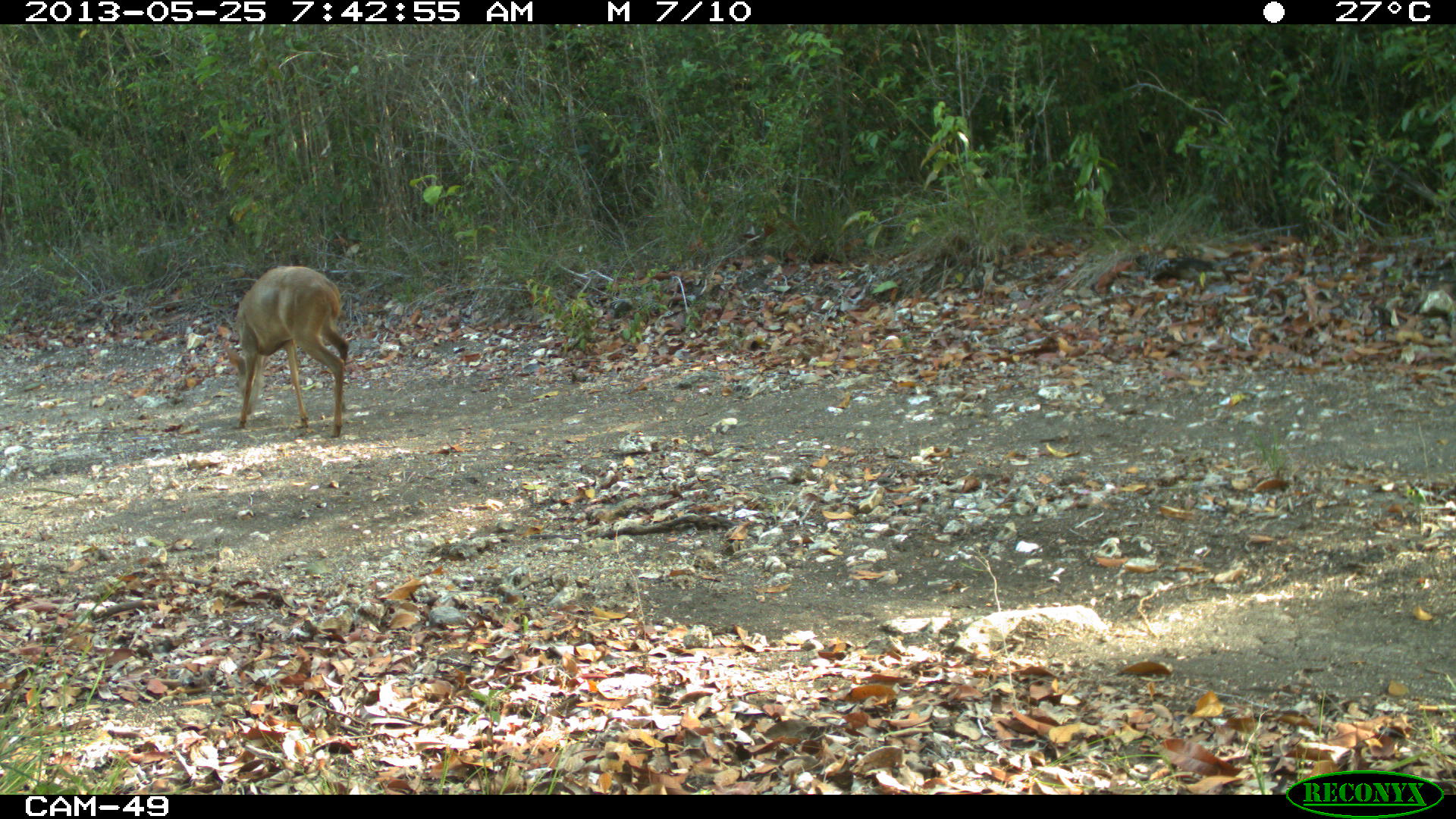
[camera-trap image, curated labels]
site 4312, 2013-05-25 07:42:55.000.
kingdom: Animalia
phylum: Chordata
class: Mammalia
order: Artiodactyla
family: Cervidae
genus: Odocoileus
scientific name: Odocoileus virginianus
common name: white-tailed deer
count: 1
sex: female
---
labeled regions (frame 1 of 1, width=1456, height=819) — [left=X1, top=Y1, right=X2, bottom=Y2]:
odocoileus virginianus: [left=222, top=263, right=350, bottom=438]